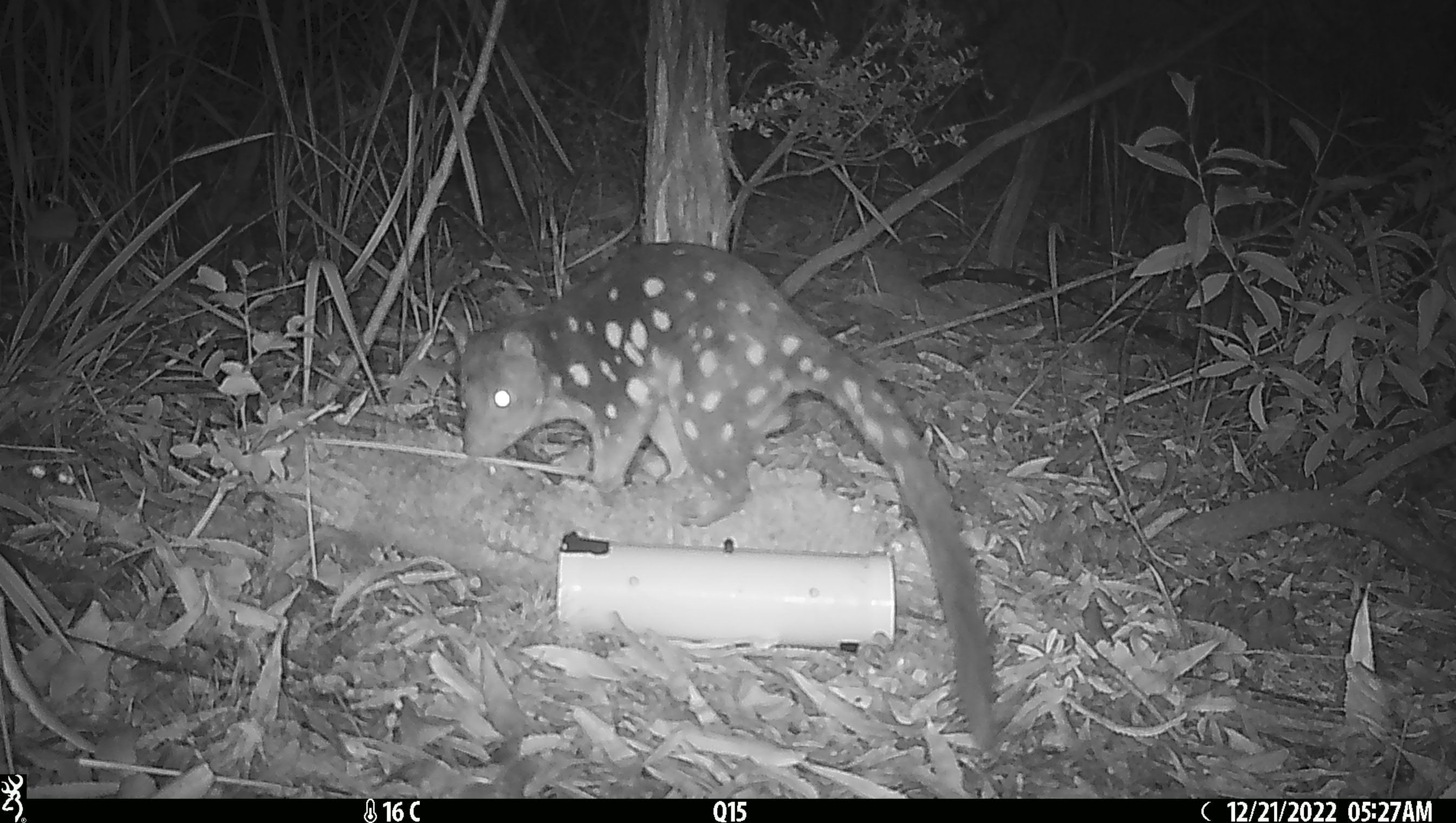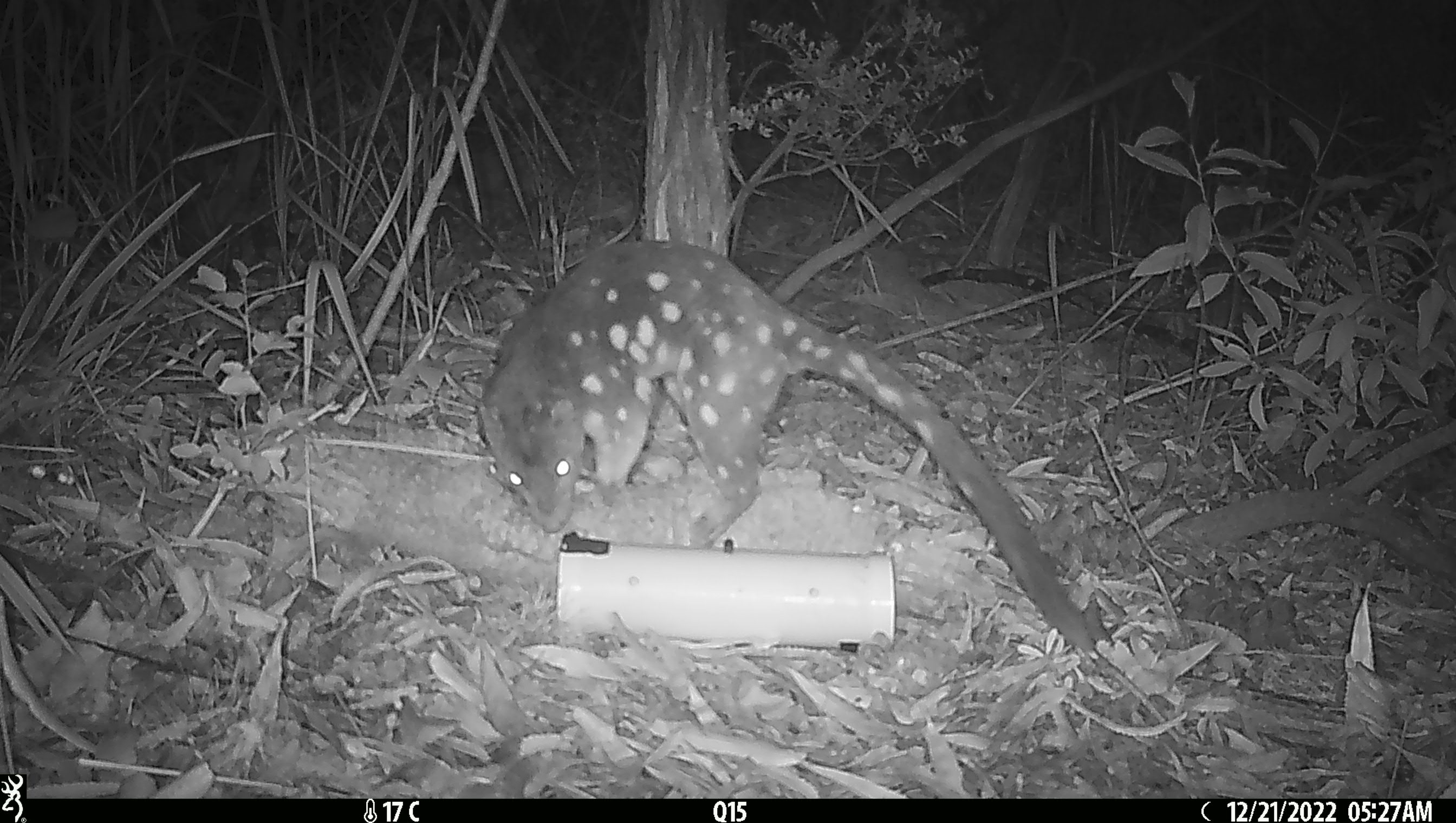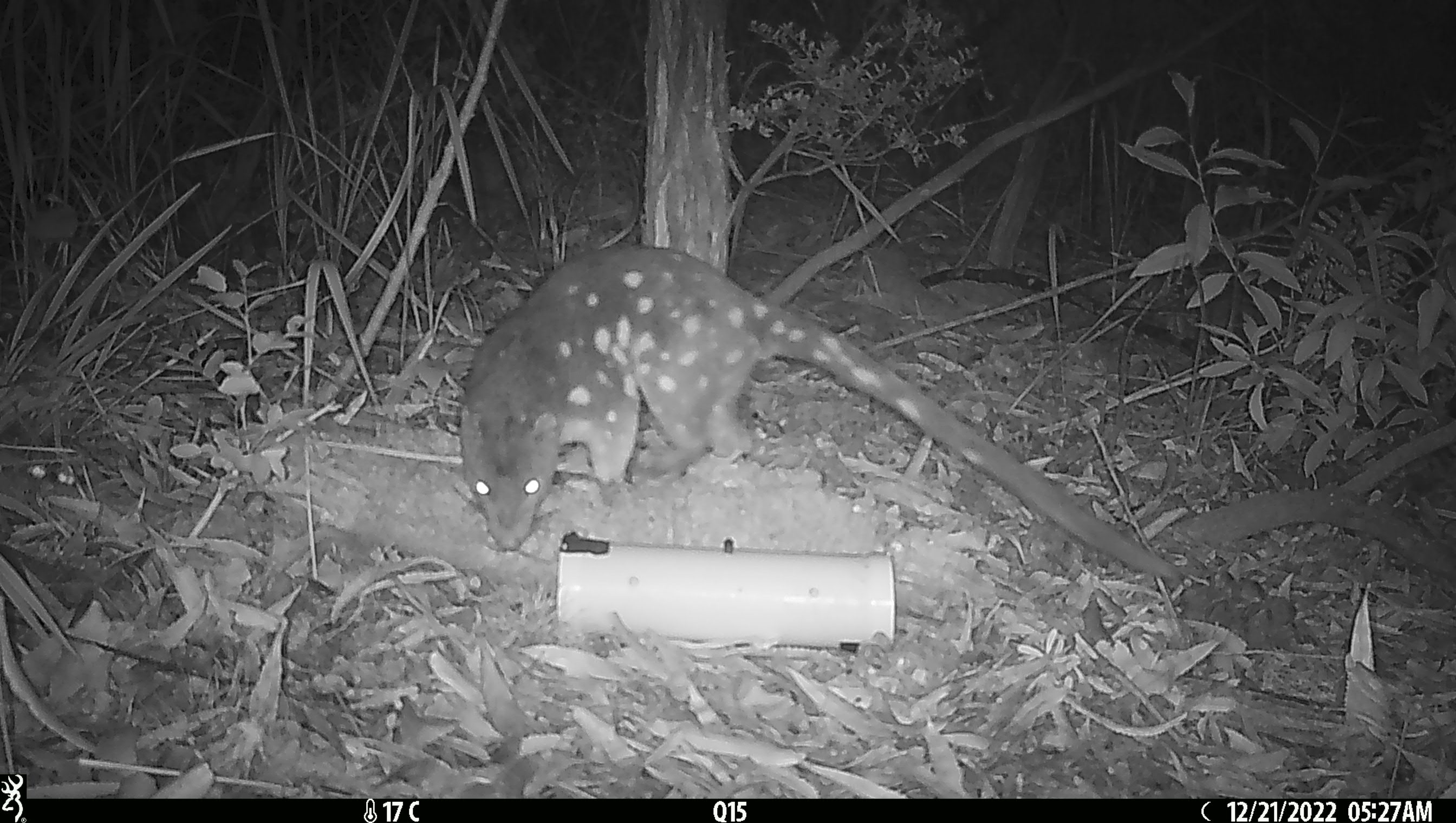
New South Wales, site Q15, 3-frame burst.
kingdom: Animalia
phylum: Chordata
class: Mammalia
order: Dasyuromorphia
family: Dasyuridae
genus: Dasyurus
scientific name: Dasyurus maculatus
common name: spotted-tailed quoll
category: quoll